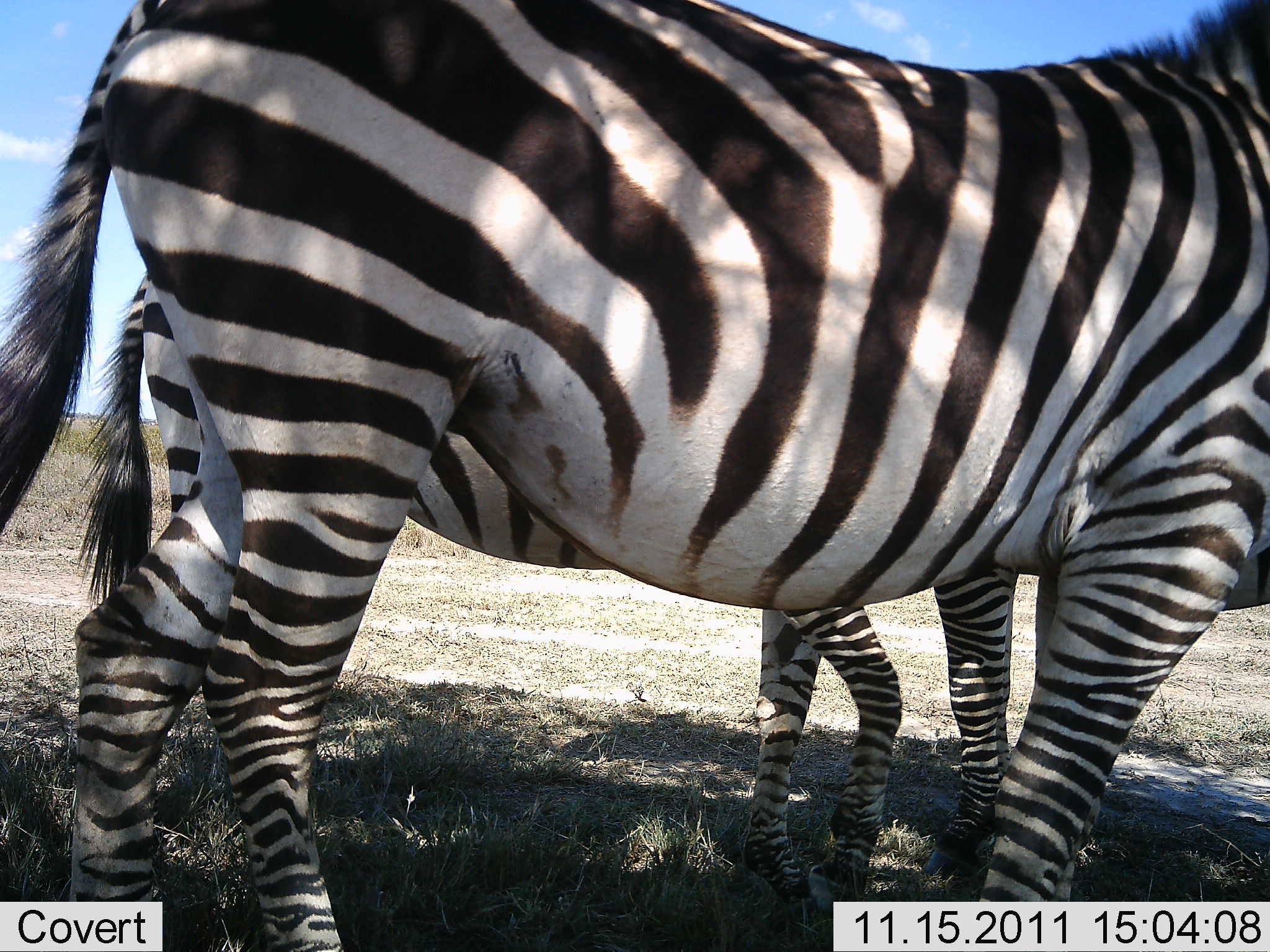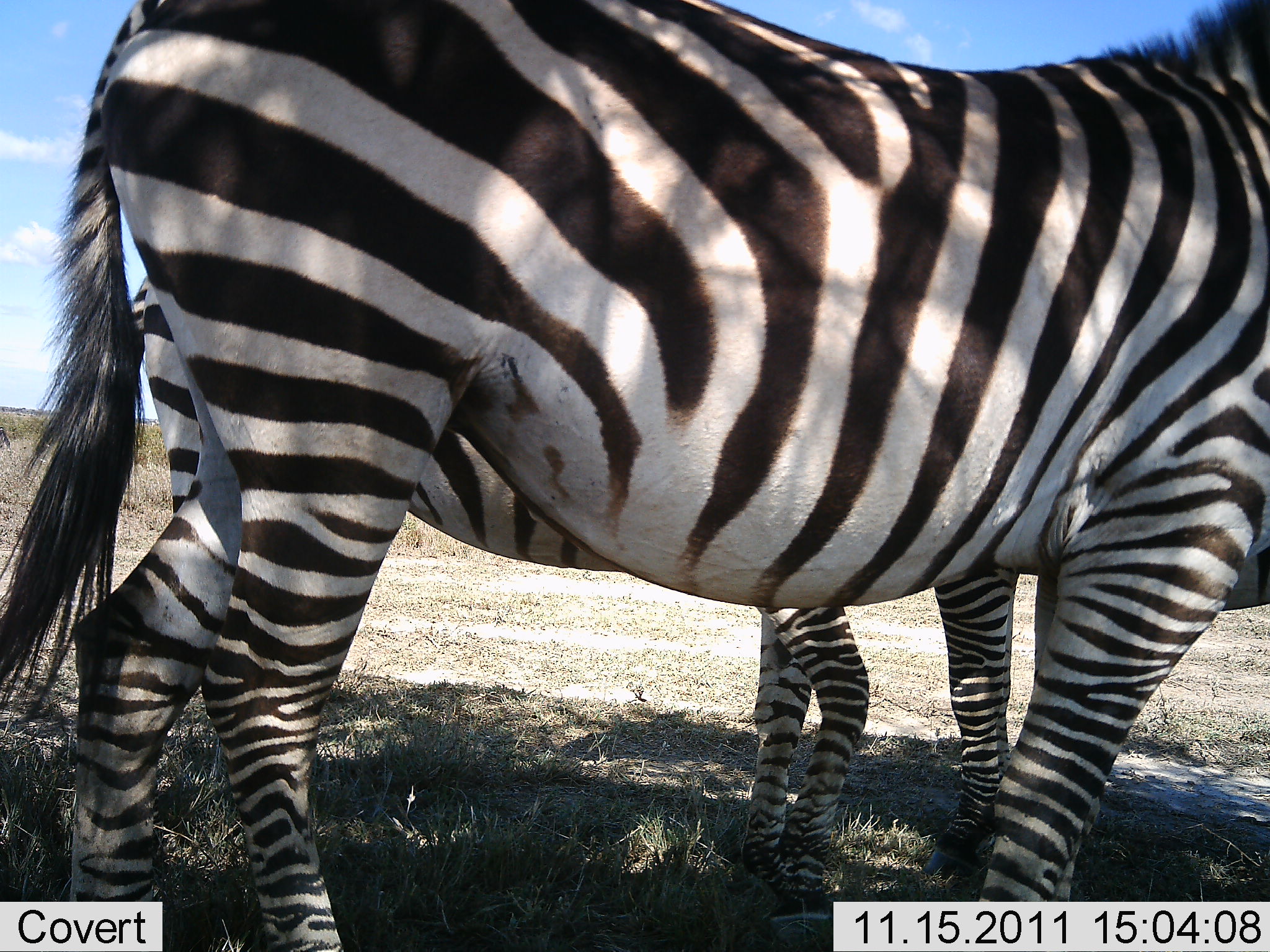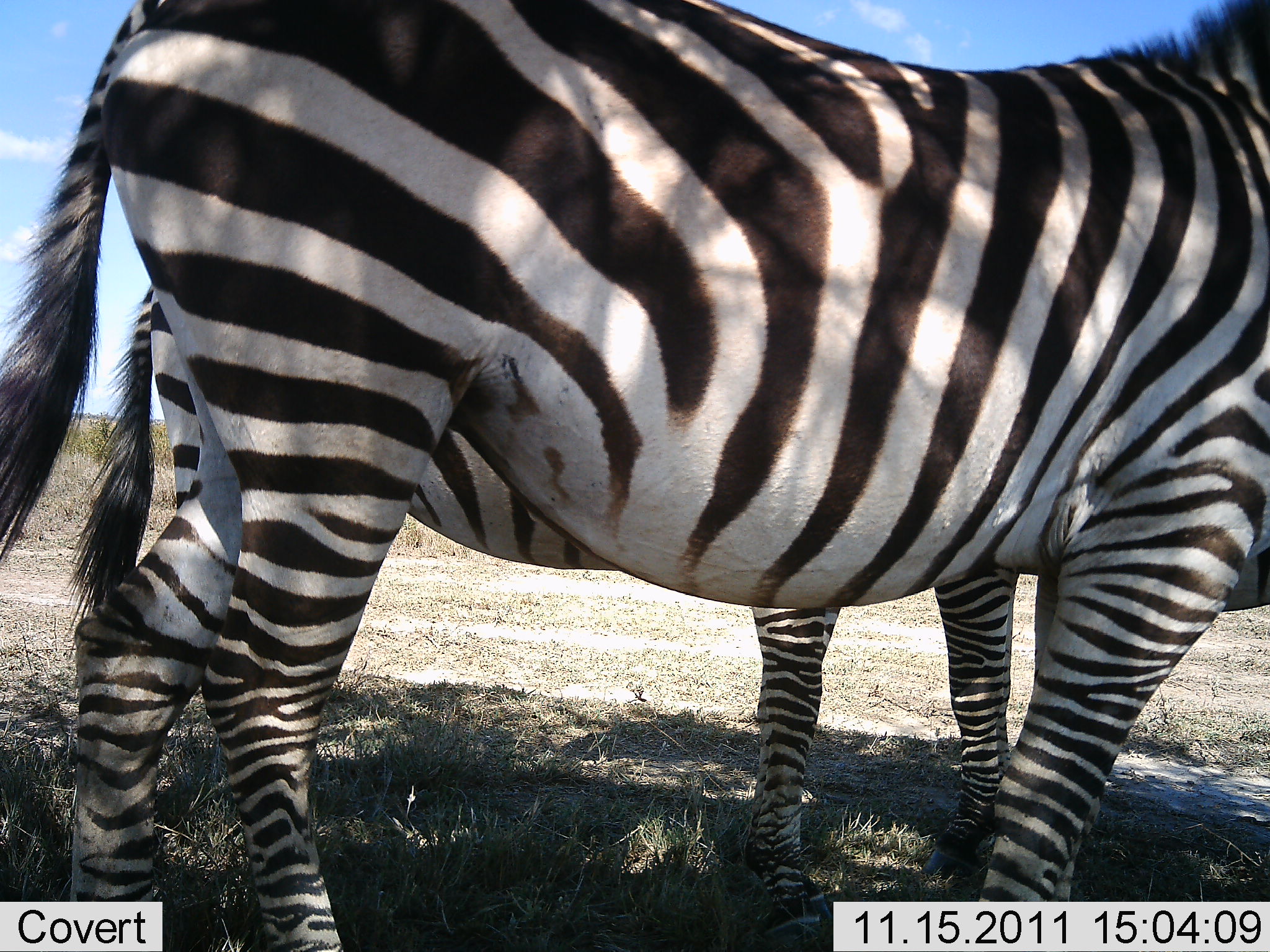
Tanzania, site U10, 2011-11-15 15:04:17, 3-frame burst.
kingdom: Animalia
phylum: Chordata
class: Mammalia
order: Perissodactyla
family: Equidae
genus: Equus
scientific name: Equus quagga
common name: plains zebra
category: zebra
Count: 2.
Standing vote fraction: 91%.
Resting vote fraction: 9%.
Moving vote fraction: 9%.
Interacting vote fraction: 0%.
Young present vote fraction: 0%.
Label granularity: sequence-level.